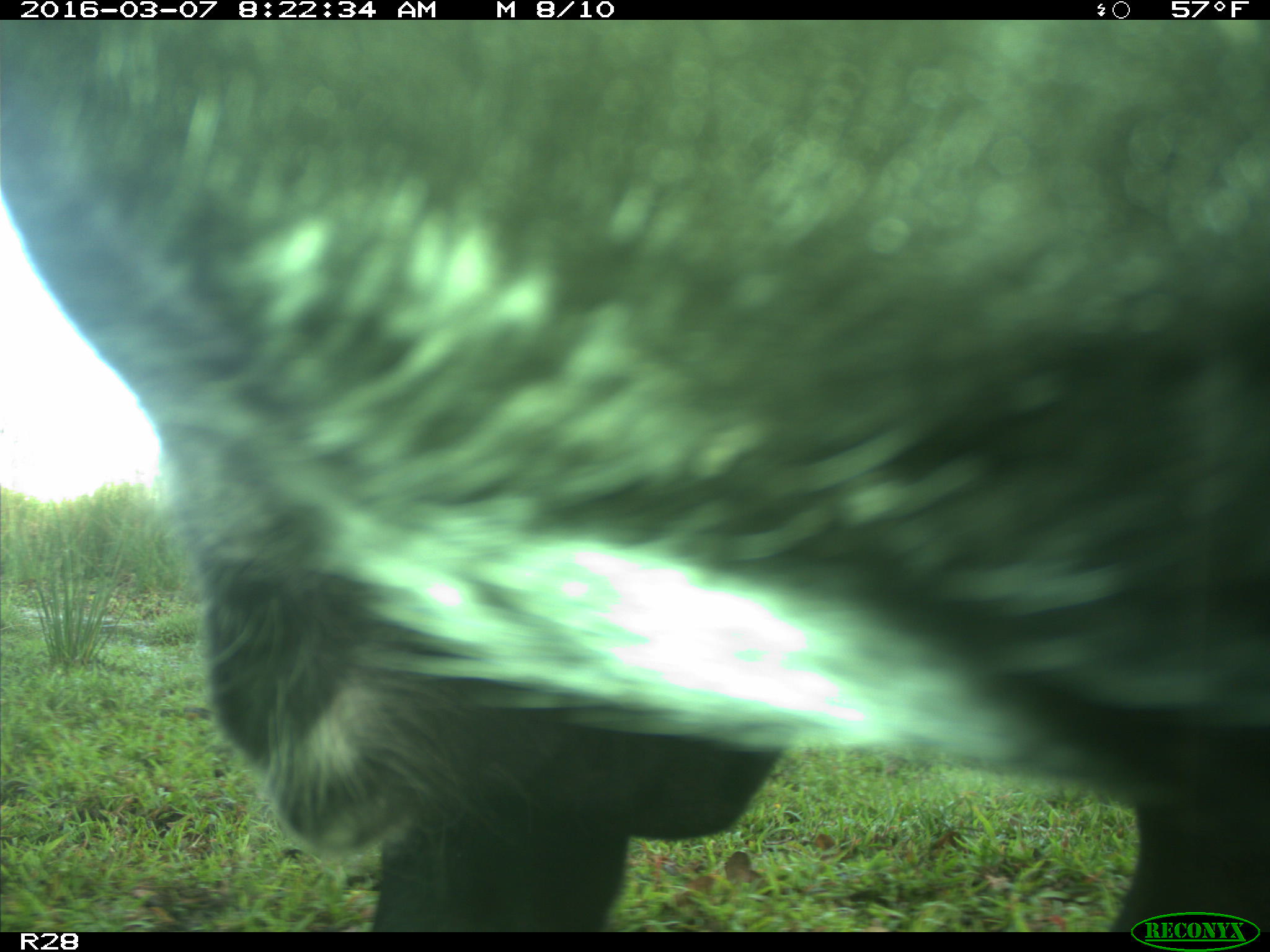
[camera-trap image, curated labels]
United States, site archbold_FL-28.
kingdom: Animalia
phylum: Chordata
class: Mammalia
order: Artiodactyla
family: Bovidae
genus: Bos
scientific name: Bos taurus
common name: domestic cow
Bos taurus (domestic cow).